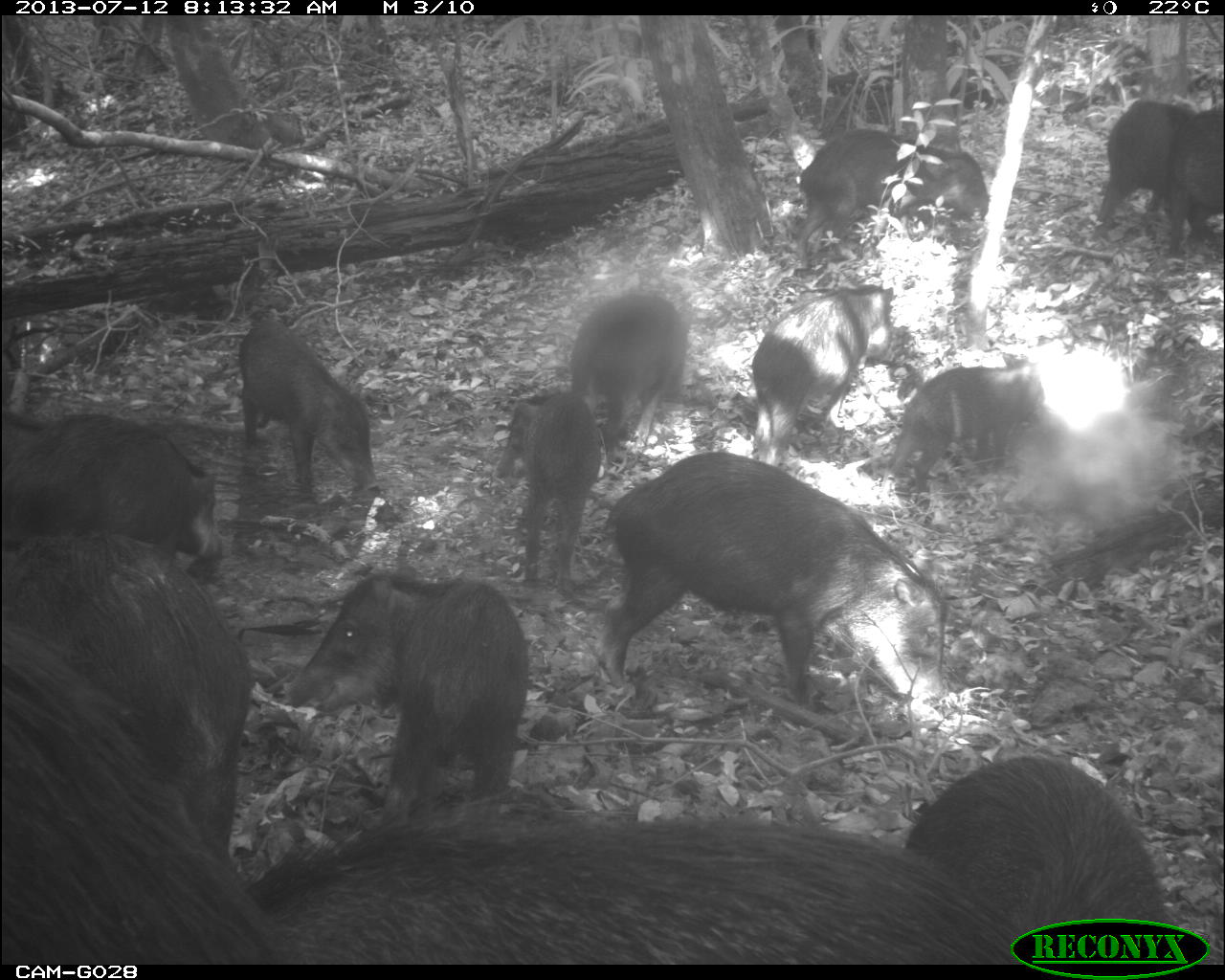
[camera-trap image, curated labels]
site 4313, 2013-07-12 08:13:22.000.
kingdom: Animalia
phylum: Chordata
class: Mammalia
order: Artiodactyla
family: Tayassuidae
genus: Tayassu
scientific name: Tayassu pecari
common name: white-lipped peccary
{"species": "Tayassu pecari (white-lipped peccary)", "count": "20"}